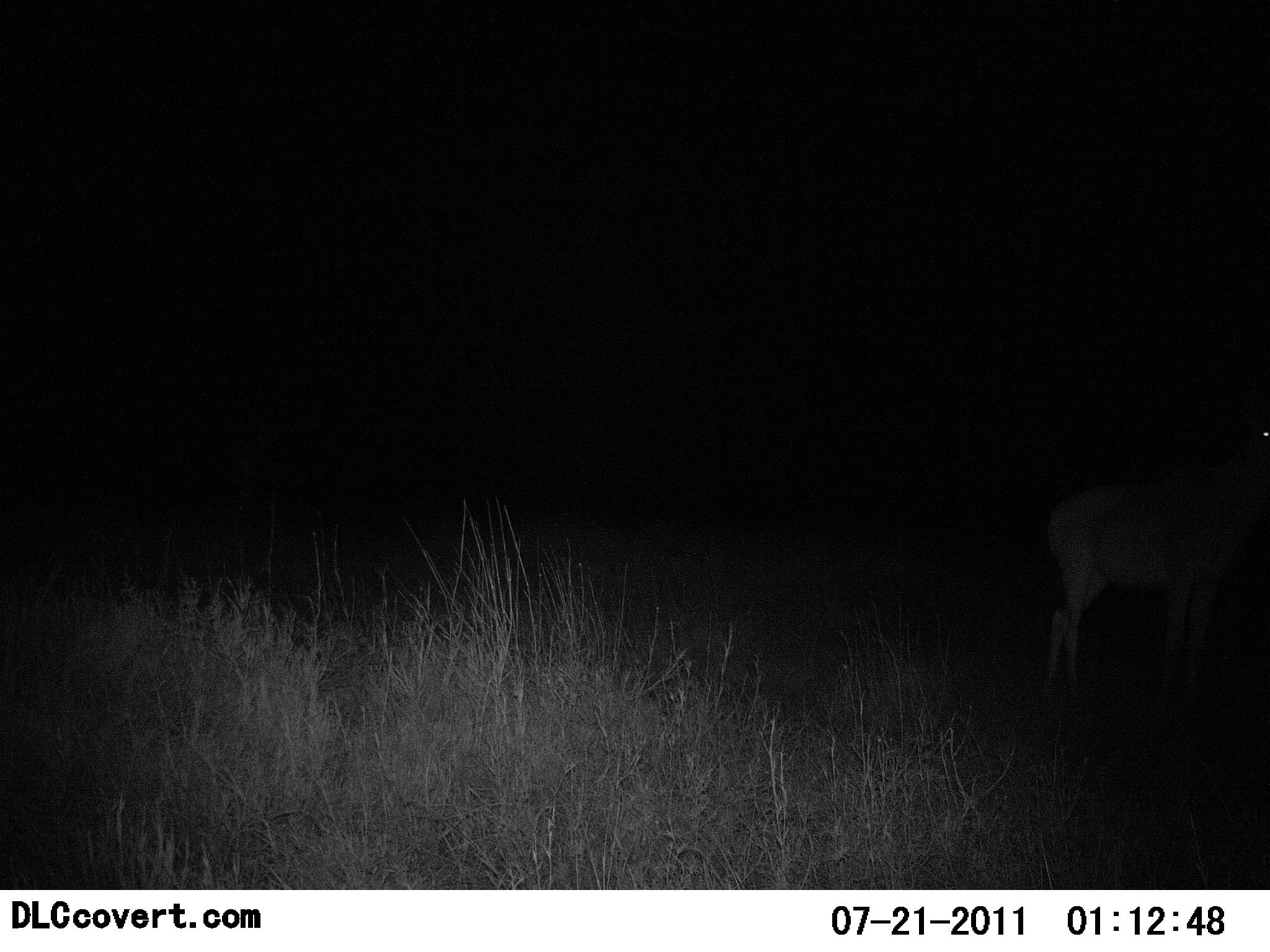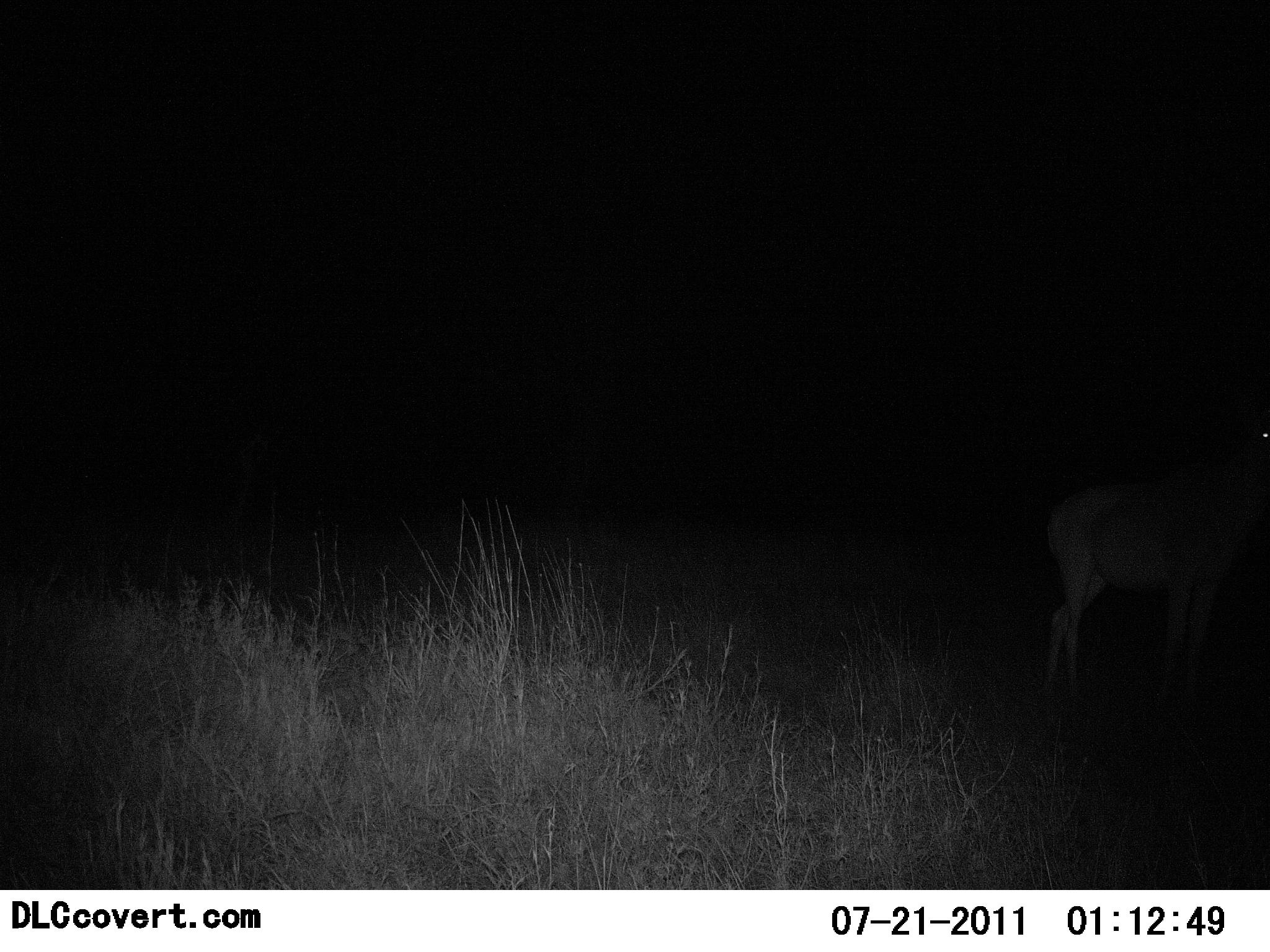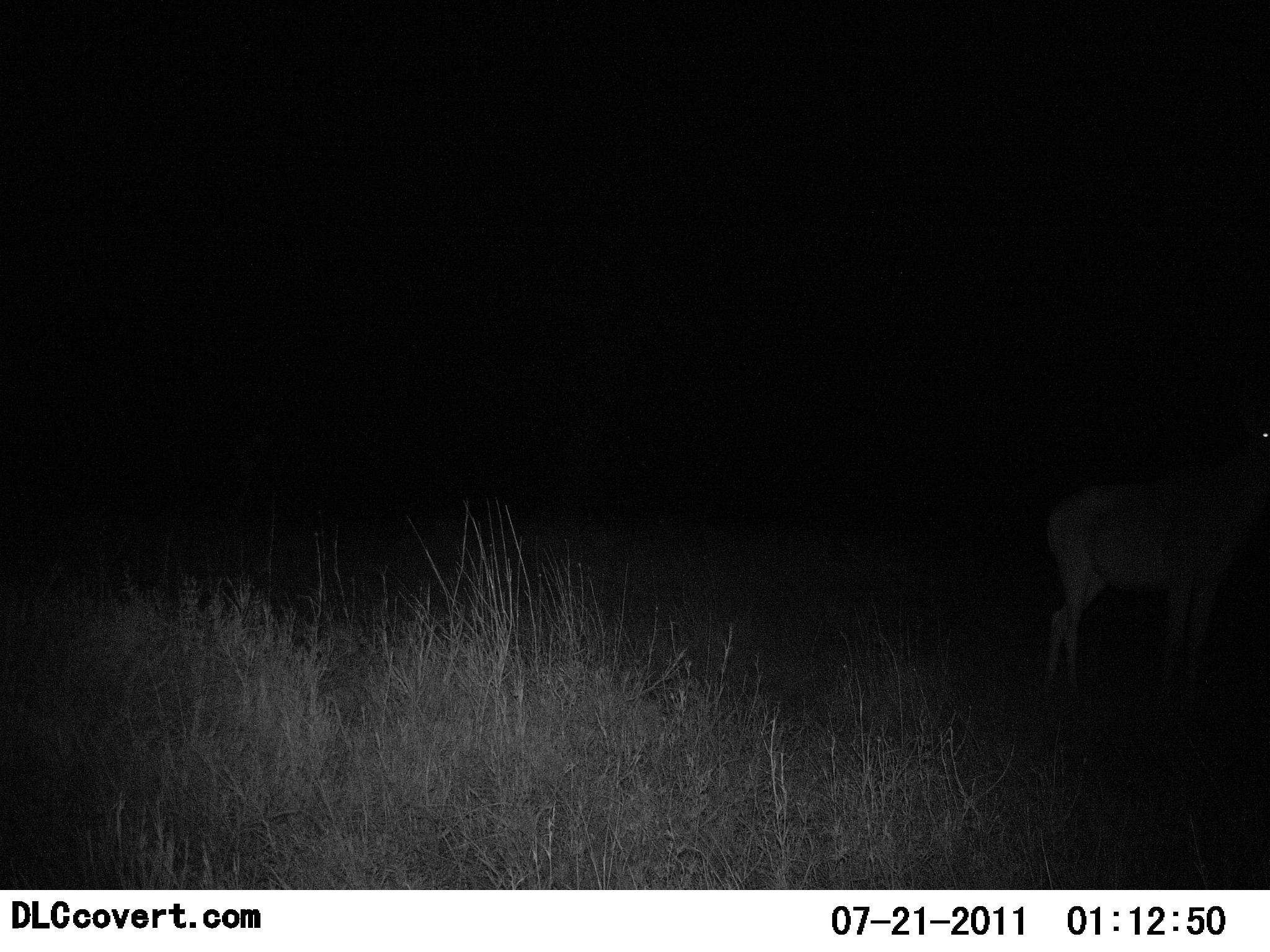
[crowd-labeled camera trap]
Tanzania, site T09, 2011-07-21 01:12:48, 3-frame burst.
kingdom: Animalia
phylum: Chordata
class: Mammalia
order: Artiodactyla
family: Bovidae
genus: Alcelaphus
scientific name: Alcelaphus buselaphus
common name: hartebeest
Hartebeest (Alcelaphus buselaphus), count 1. Behavior (volunteer vote fractions): standing 100%, resting 0%, moving 0%, interacting 0%. Young present (vote fraction): 0%. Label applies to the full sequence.